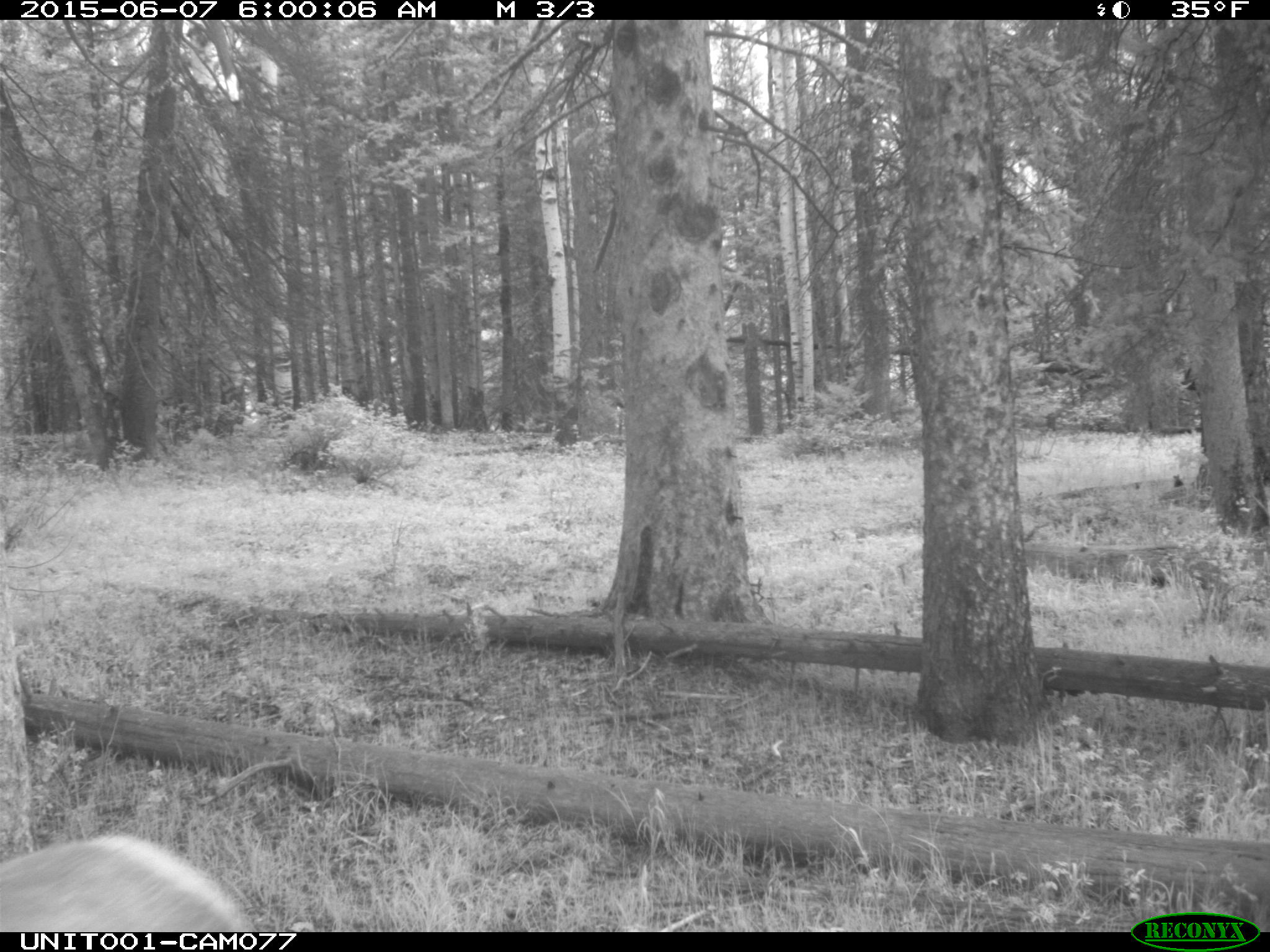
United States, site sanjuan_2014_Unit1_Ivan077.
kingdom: Animalia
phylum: Chordata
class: Mammalia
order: Artiodactyla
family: Cervidae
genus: Cervus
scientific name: Cervus elaphus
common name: red deer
Cervus elaphus (red deer).